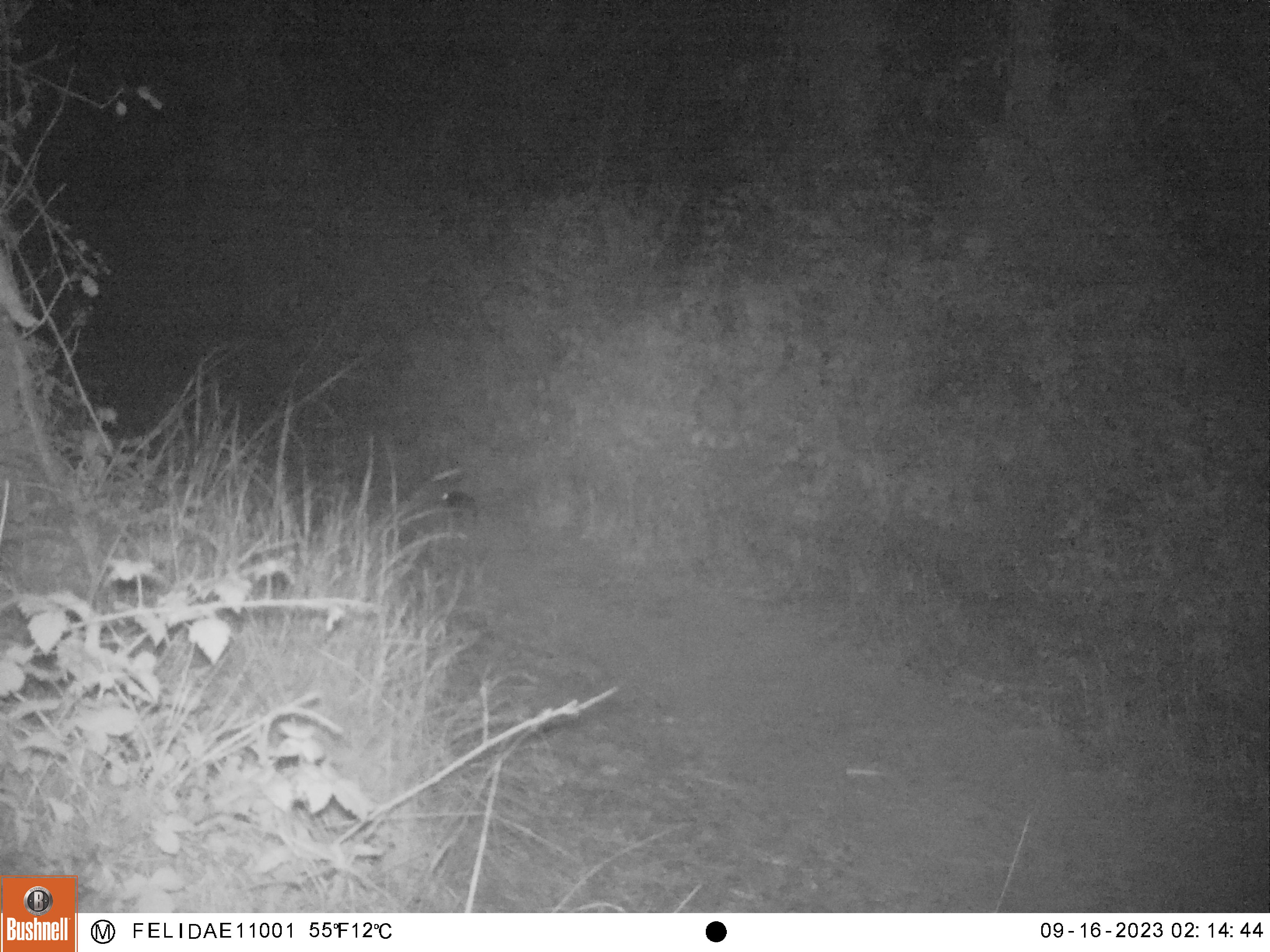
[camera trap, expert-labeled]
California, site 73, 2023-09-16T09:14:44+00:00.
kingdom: Animalia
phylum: Chordata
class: Mammalia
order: Lagomorpha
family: Leporidae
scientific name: Leporidae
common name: rabbit